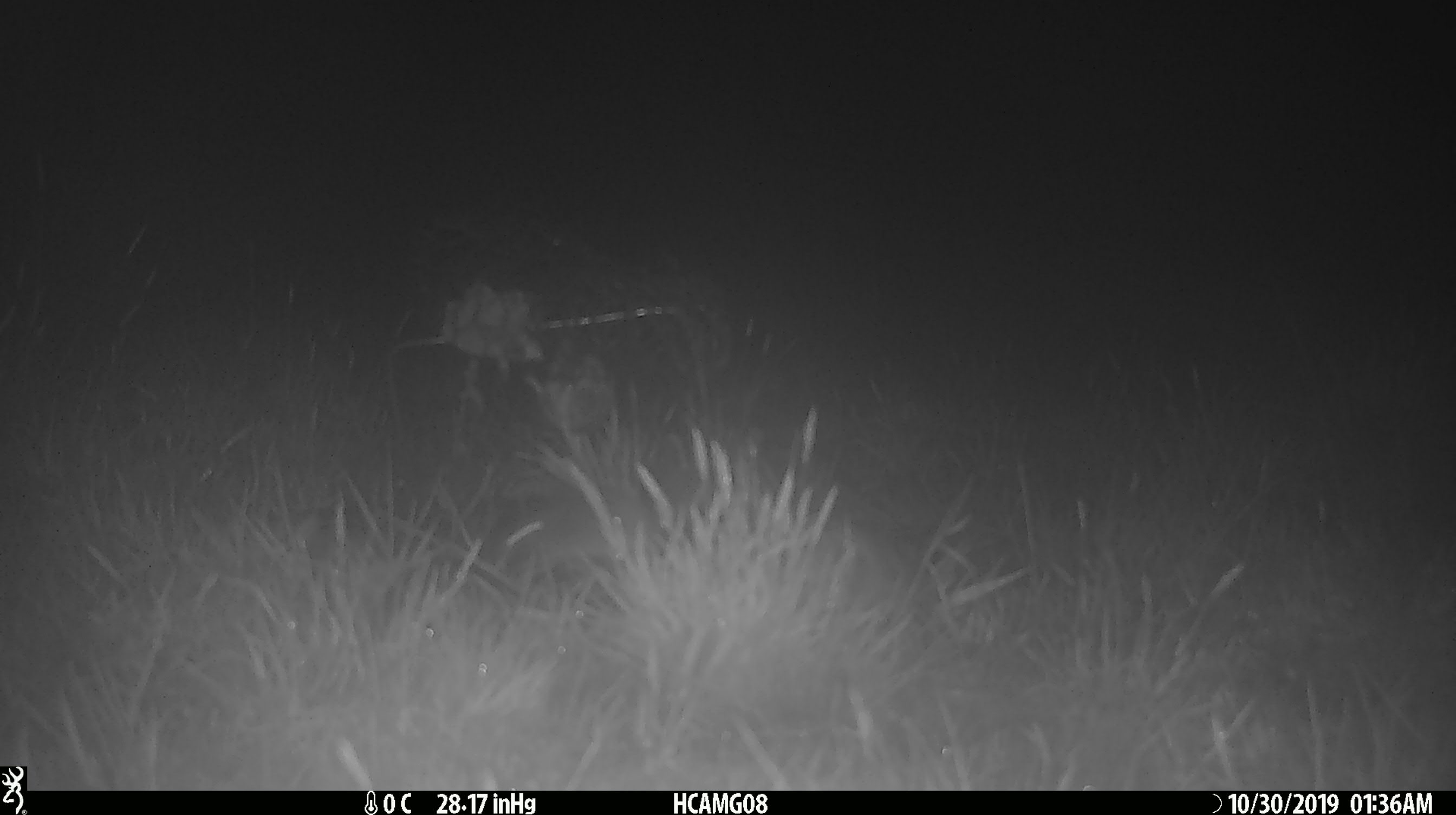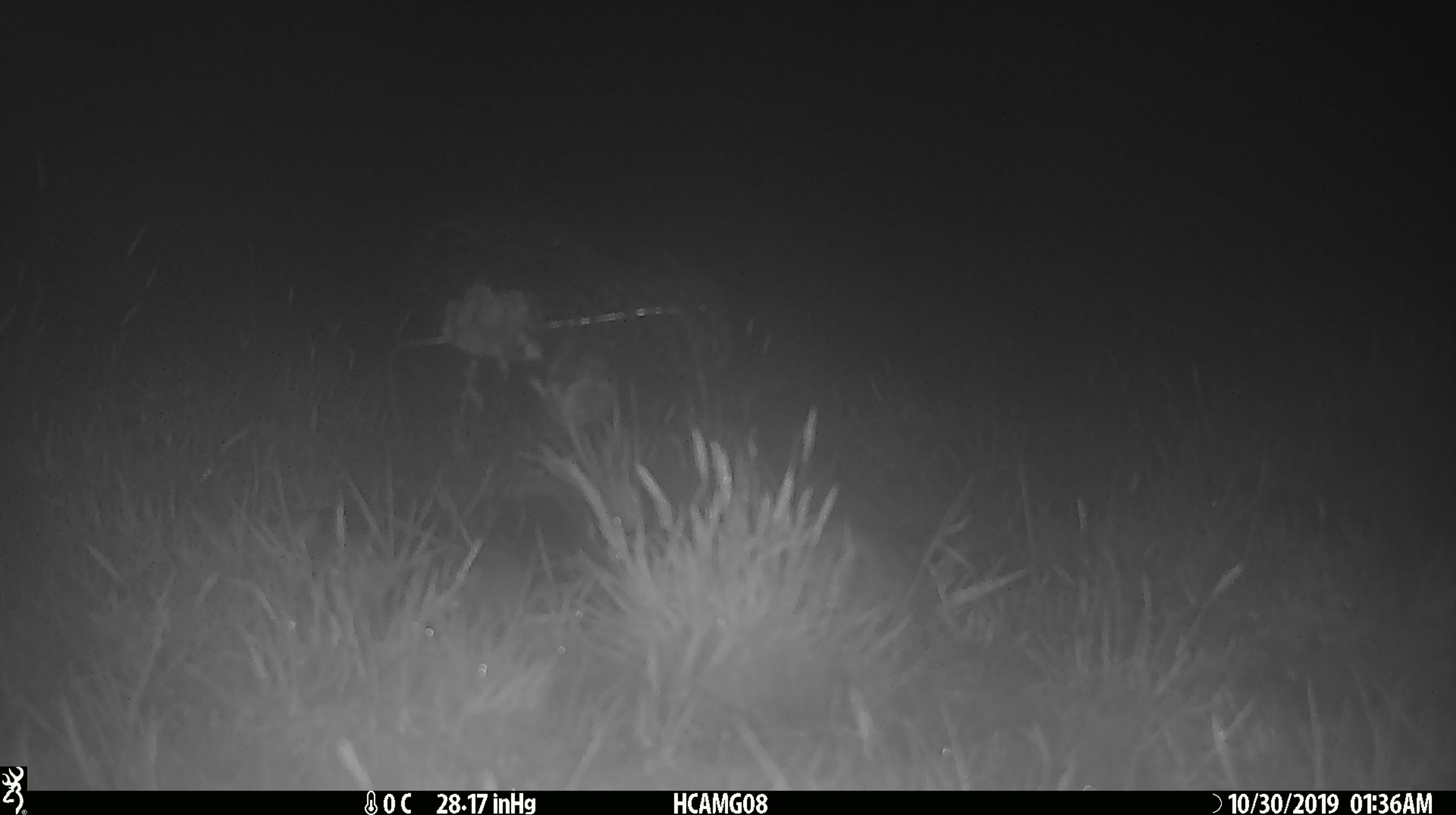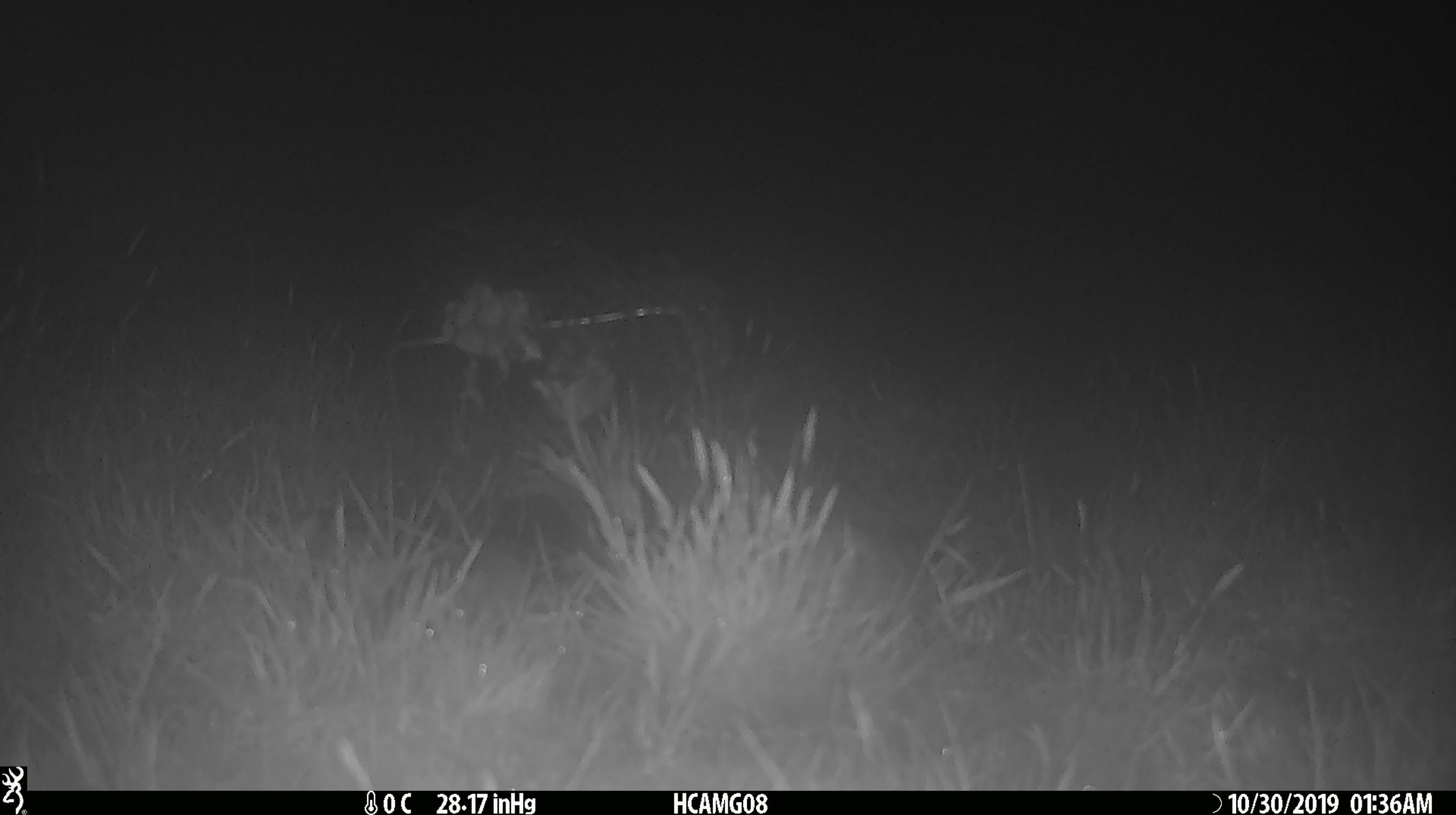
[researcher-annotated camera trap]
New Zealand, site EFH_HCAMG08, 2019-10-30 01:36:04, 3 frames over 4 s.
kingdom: Animalia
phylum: Chordata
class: Mammalia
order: Rodentia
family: Muridae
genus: Mus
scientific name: Mus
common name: mouse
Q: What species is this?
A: Mouse (Mus).